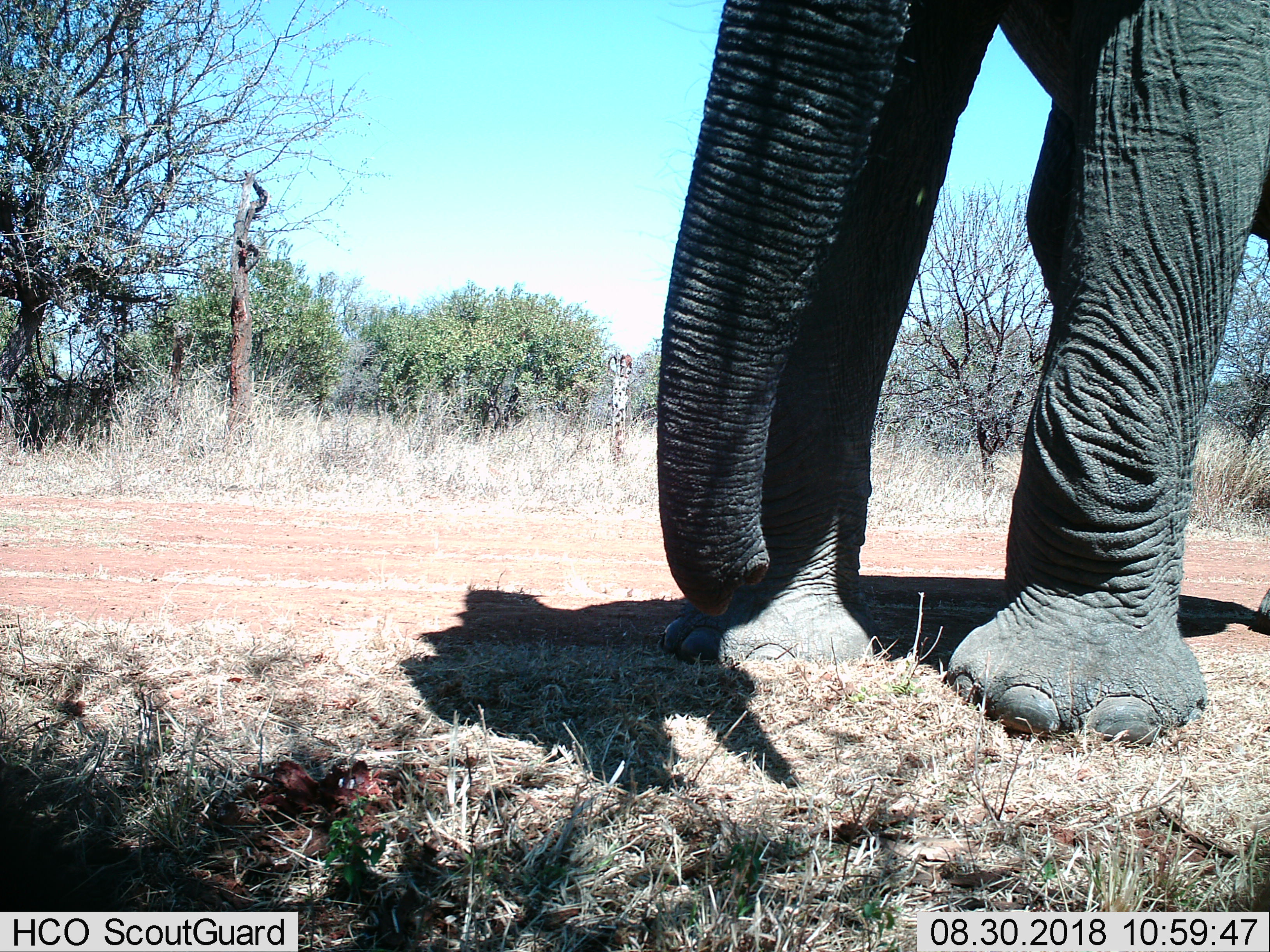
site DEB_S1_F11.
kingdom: Animalia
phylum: Chordata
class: Mammalia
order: Proboscidea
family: Elephantidae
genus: Loxodonta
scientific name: Loxodonta africana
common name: african bush elephant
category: elephant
Elephant (african bush elephant) (Loxodonta africana), count 1. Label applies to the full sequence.